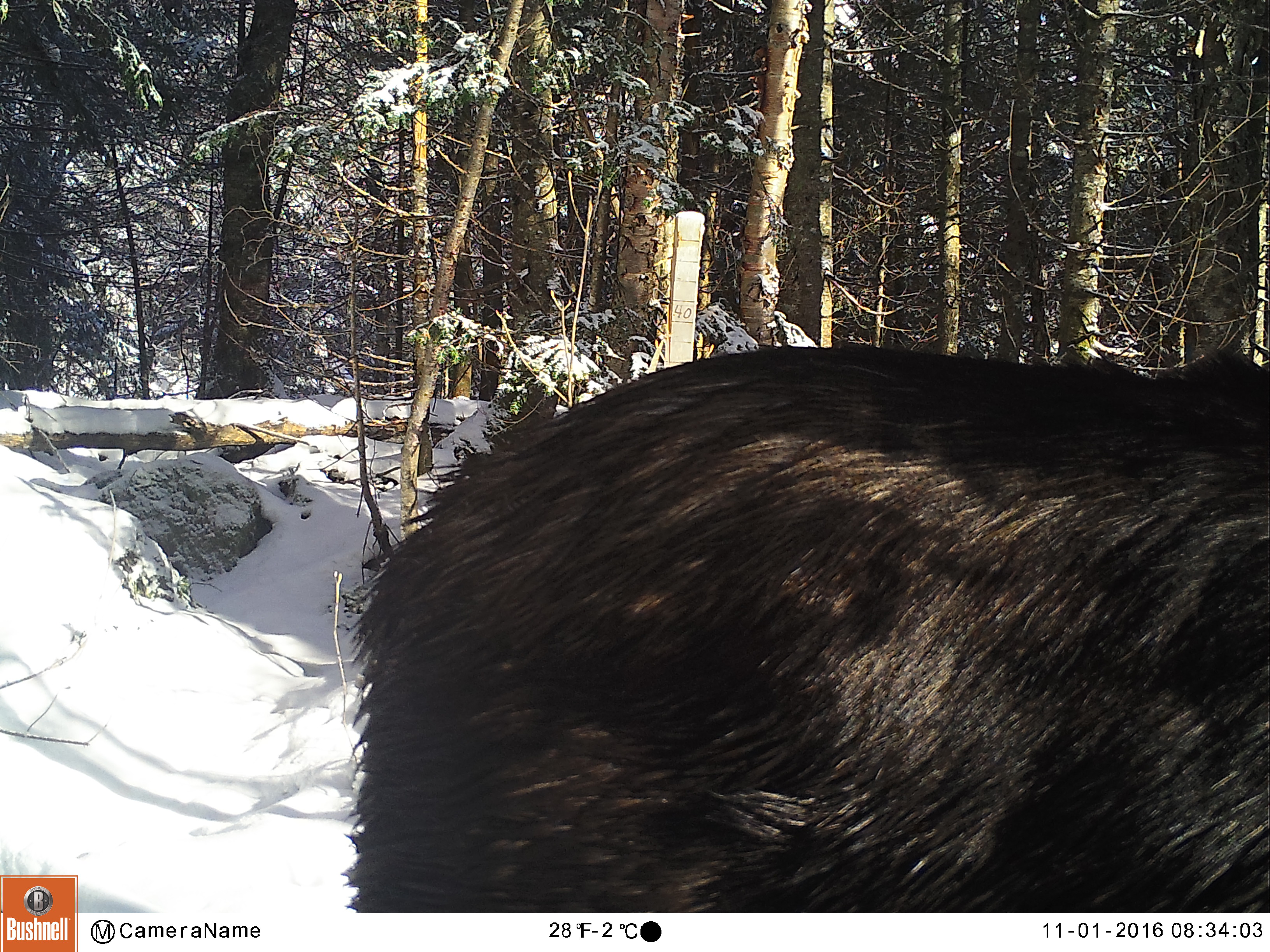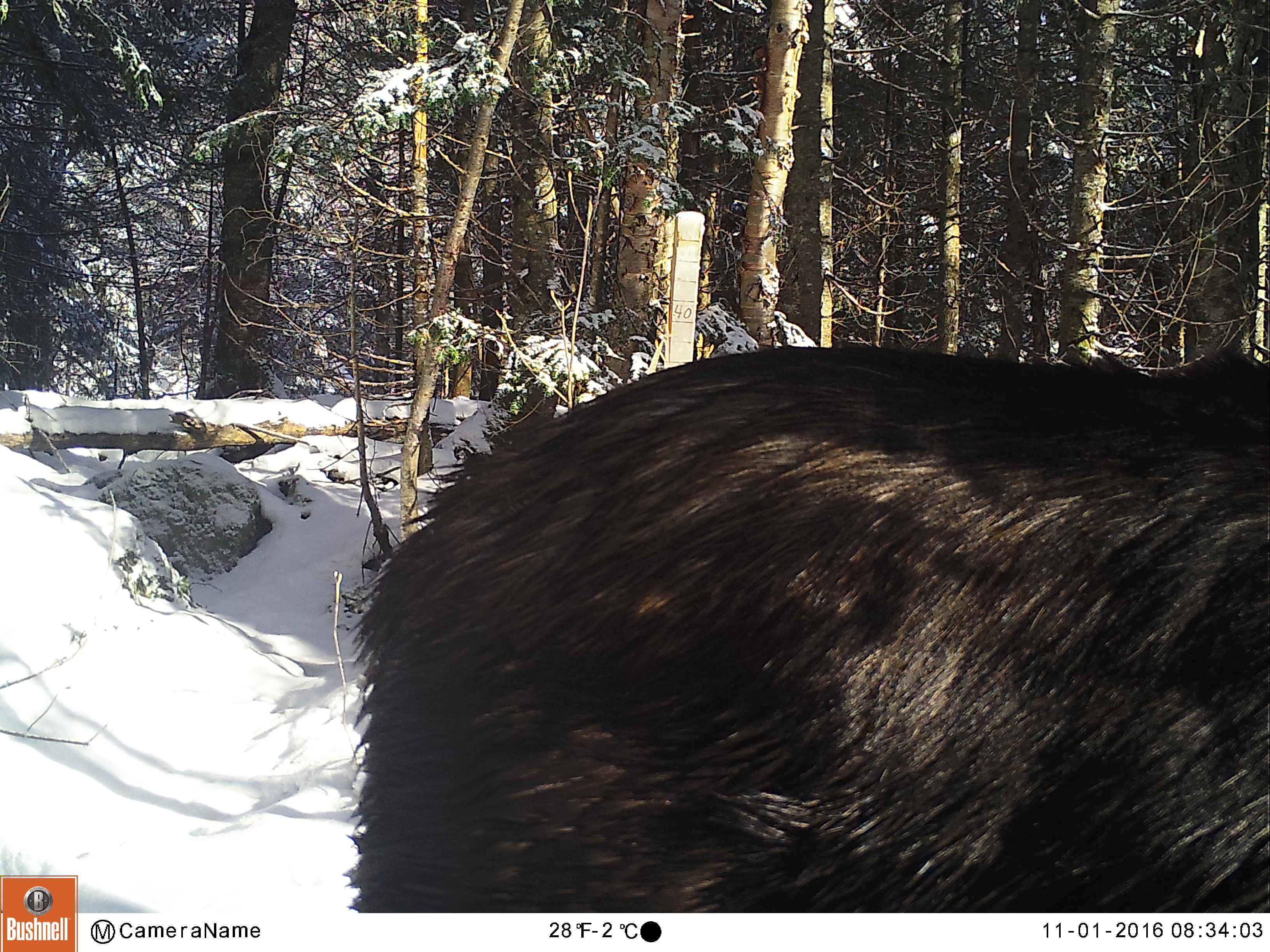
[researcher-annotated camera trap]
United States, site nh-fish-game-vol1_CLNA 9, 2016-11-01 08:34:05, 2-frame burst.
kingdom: Animalia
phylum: Chordata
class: Mammalia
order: Artiodactyla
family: Cervidae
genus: Alces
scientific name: Alces alces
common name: moose